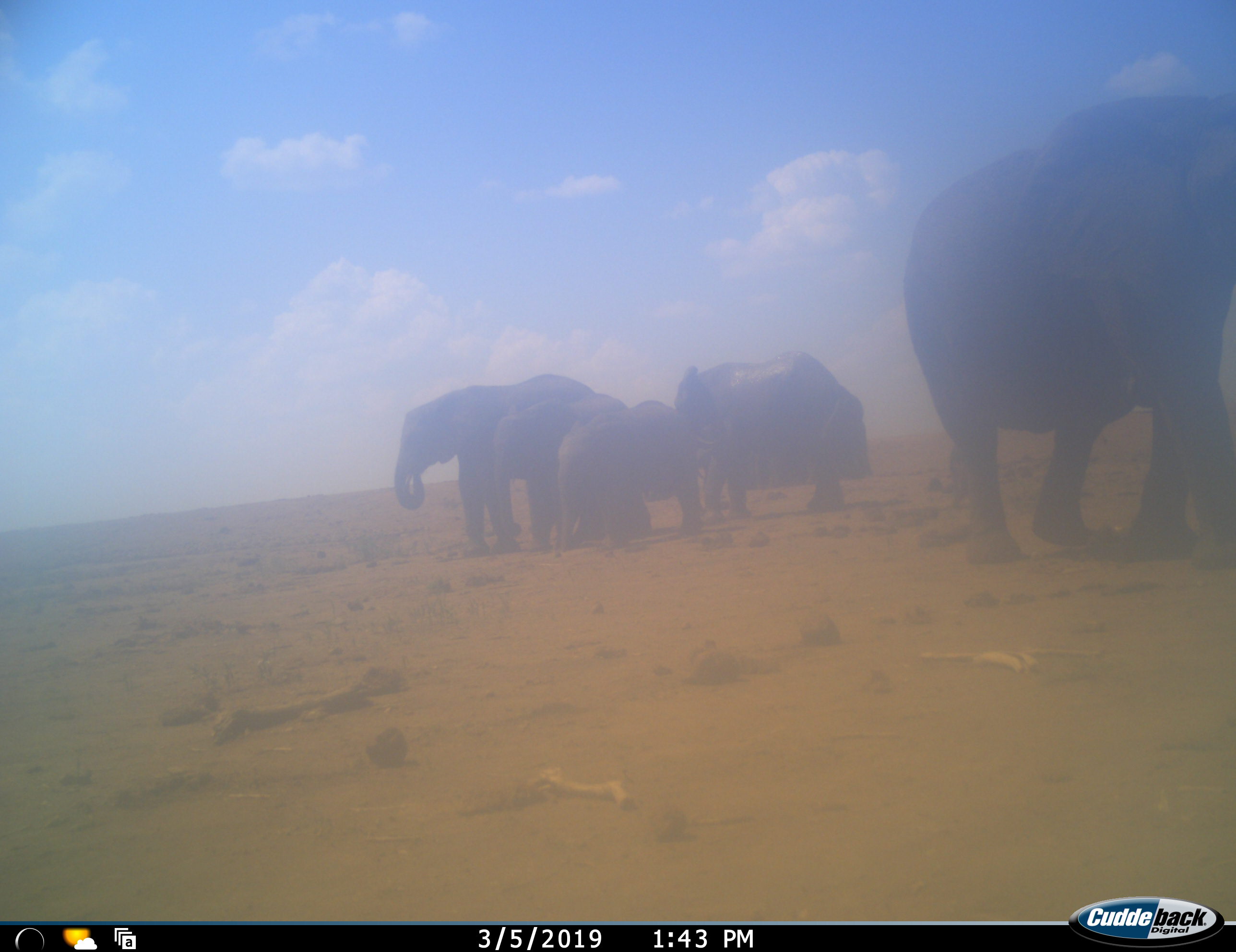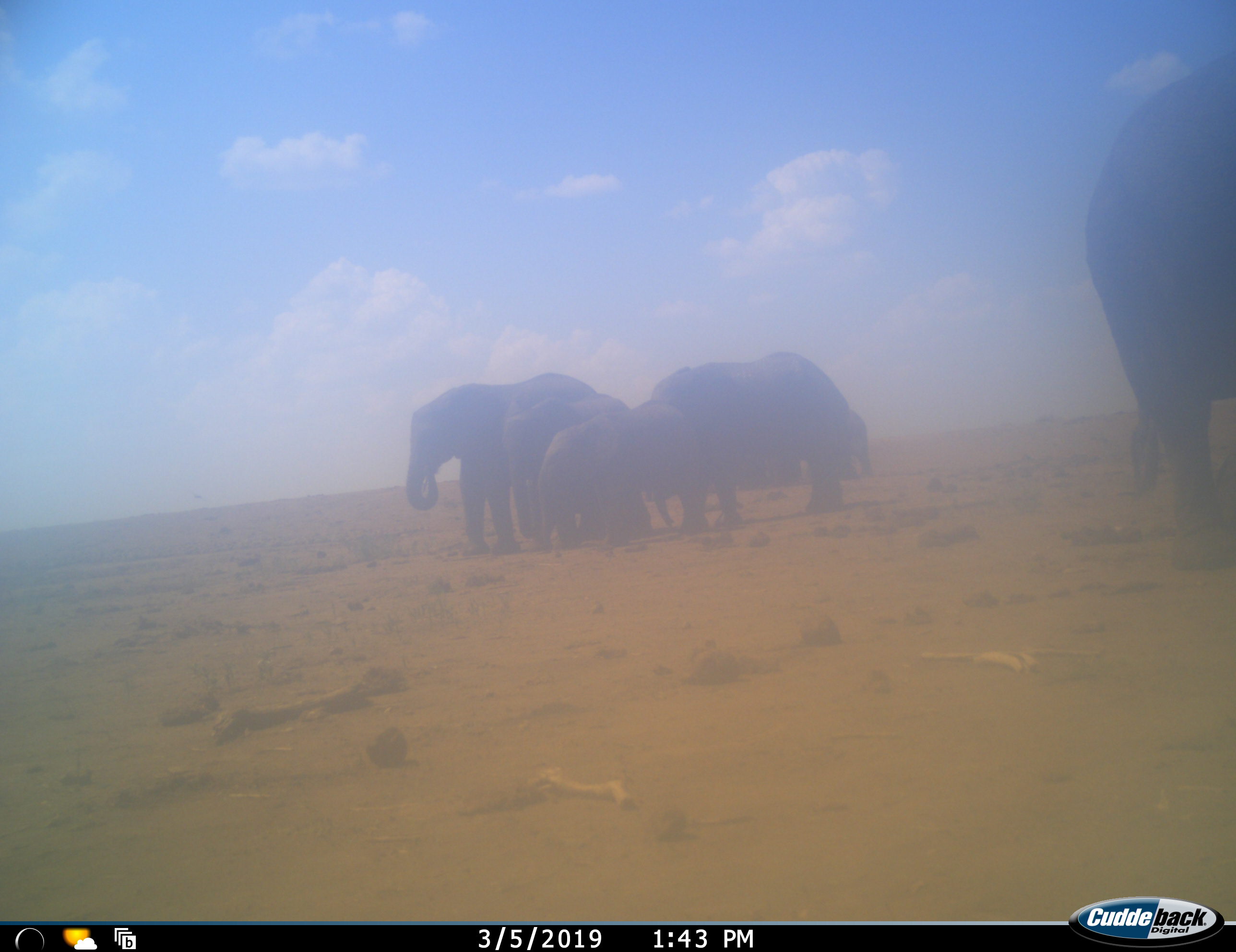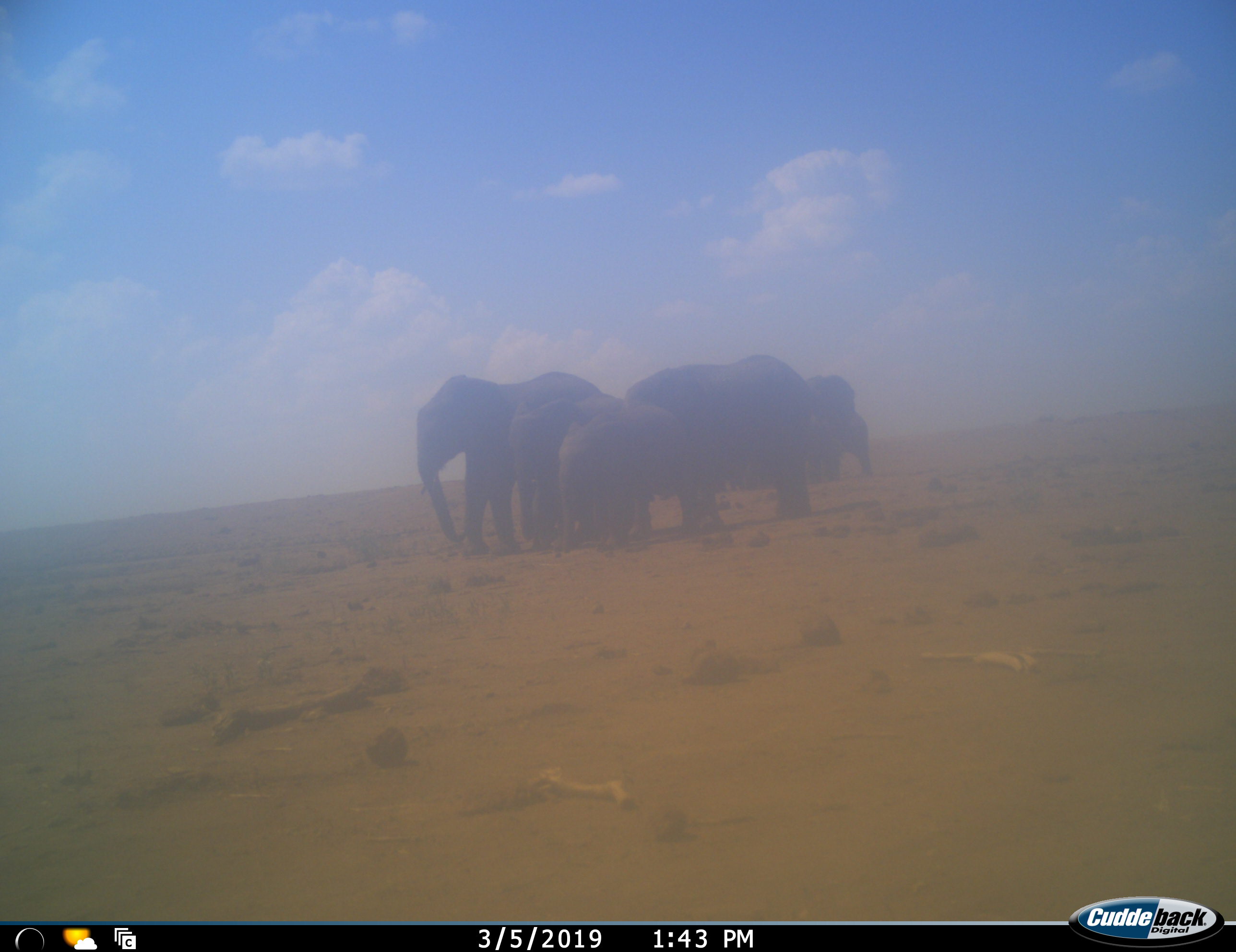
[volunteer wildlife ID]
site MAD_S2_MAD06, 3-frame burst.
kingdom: Animalia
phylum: Chordata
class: Mammalia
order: Proboscidea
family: Elephantidae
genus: Loxodonta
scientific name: Loxodonta africana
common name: african bush elephant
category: elephant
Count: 6.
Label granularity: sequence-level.